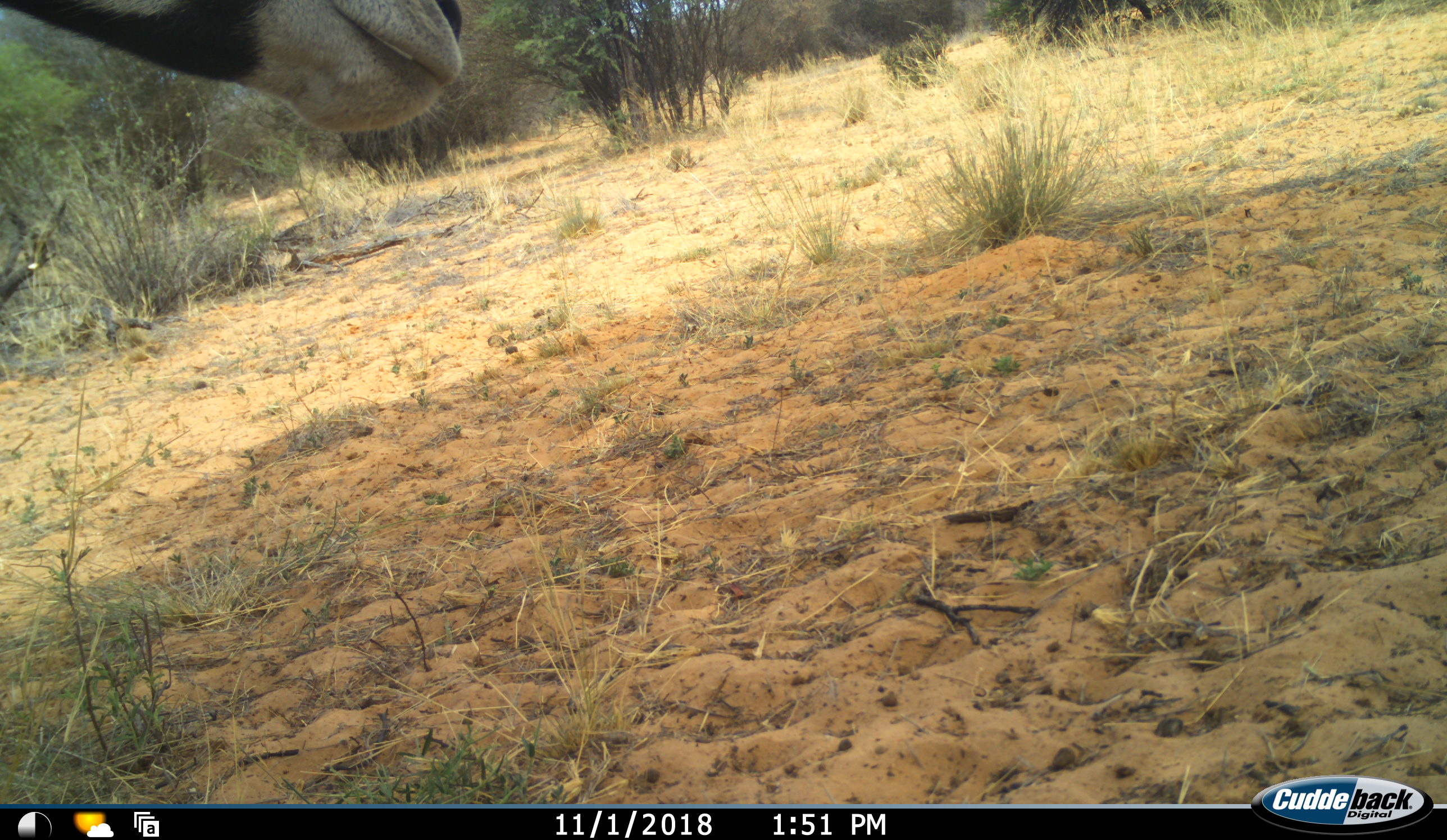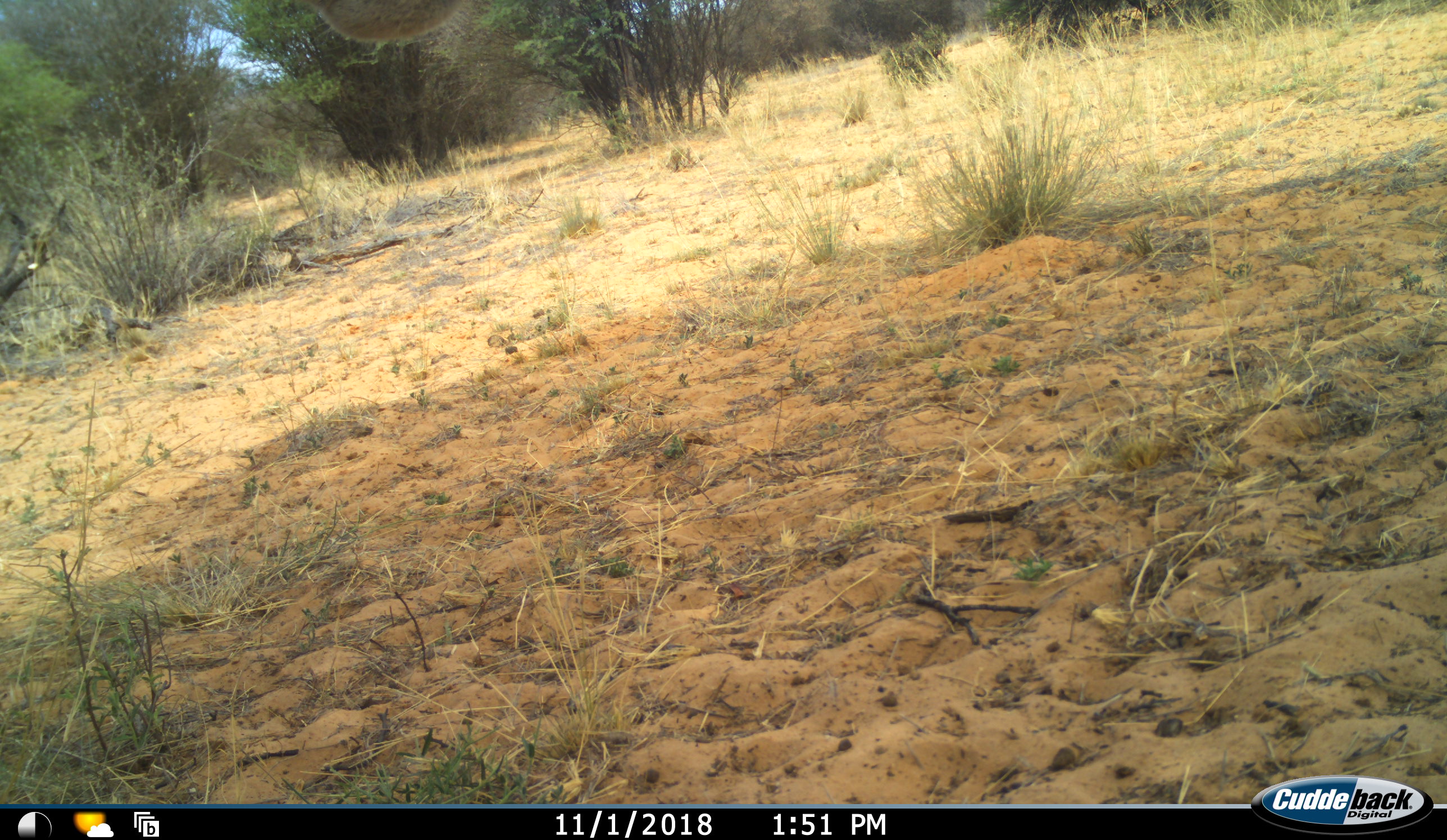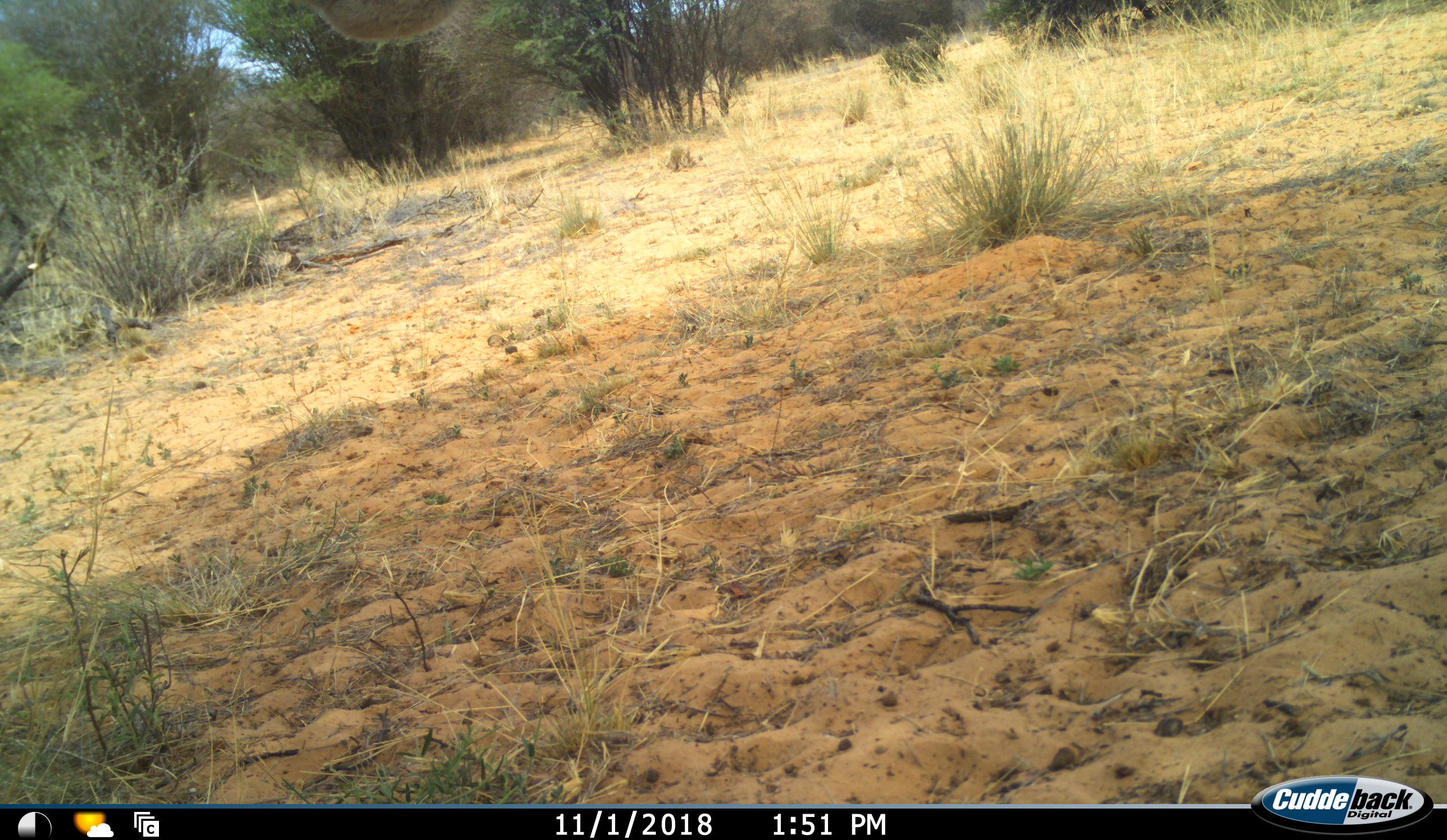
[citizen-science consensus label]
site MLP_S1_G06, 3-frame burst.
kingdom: Animalia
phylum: Chordata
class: Mammalia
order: Artiodactyla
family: Bovidae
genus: Oryx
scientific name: Oryx gazella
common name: gemsbok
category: oryx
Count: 1.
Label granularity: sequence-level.